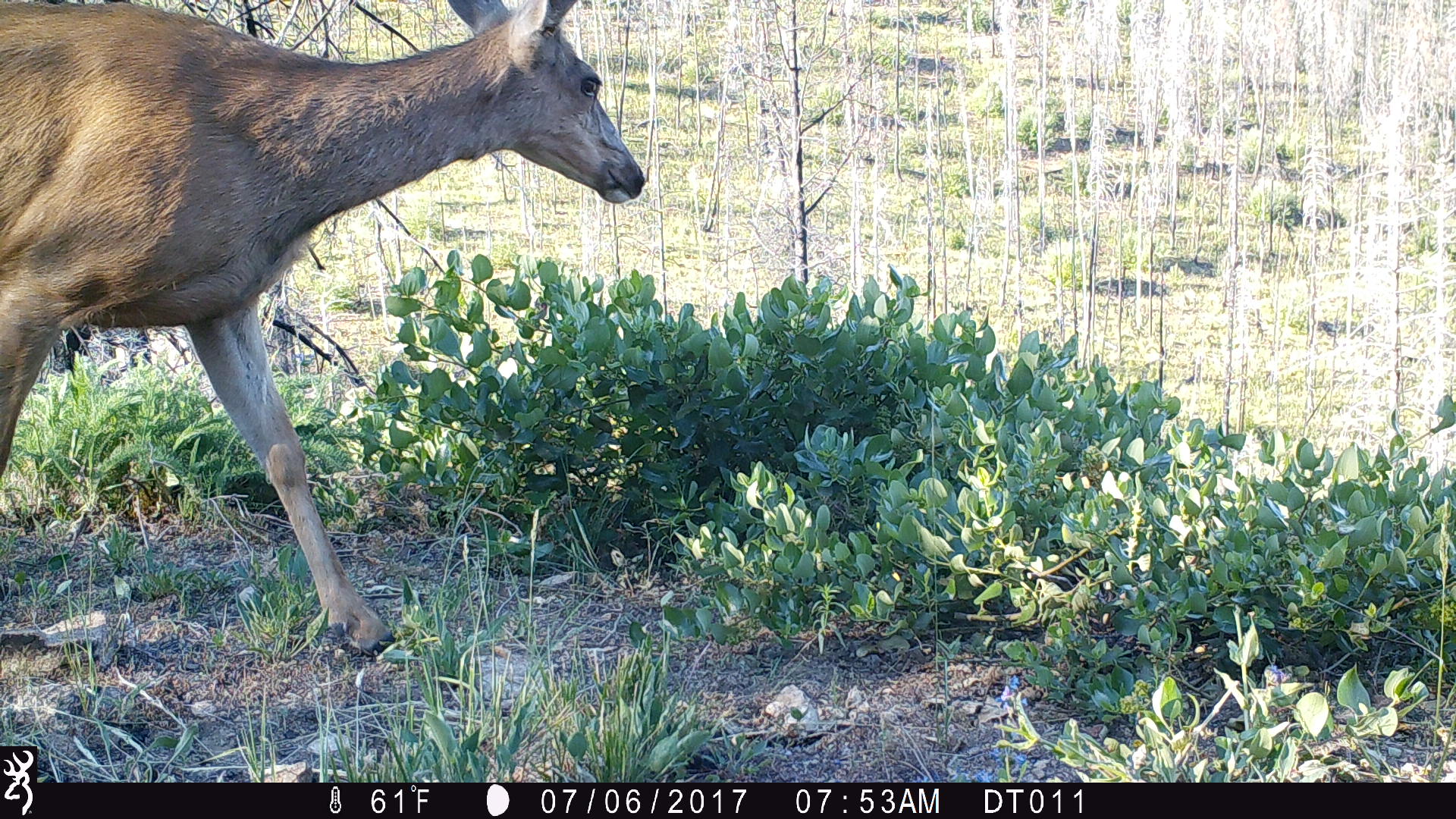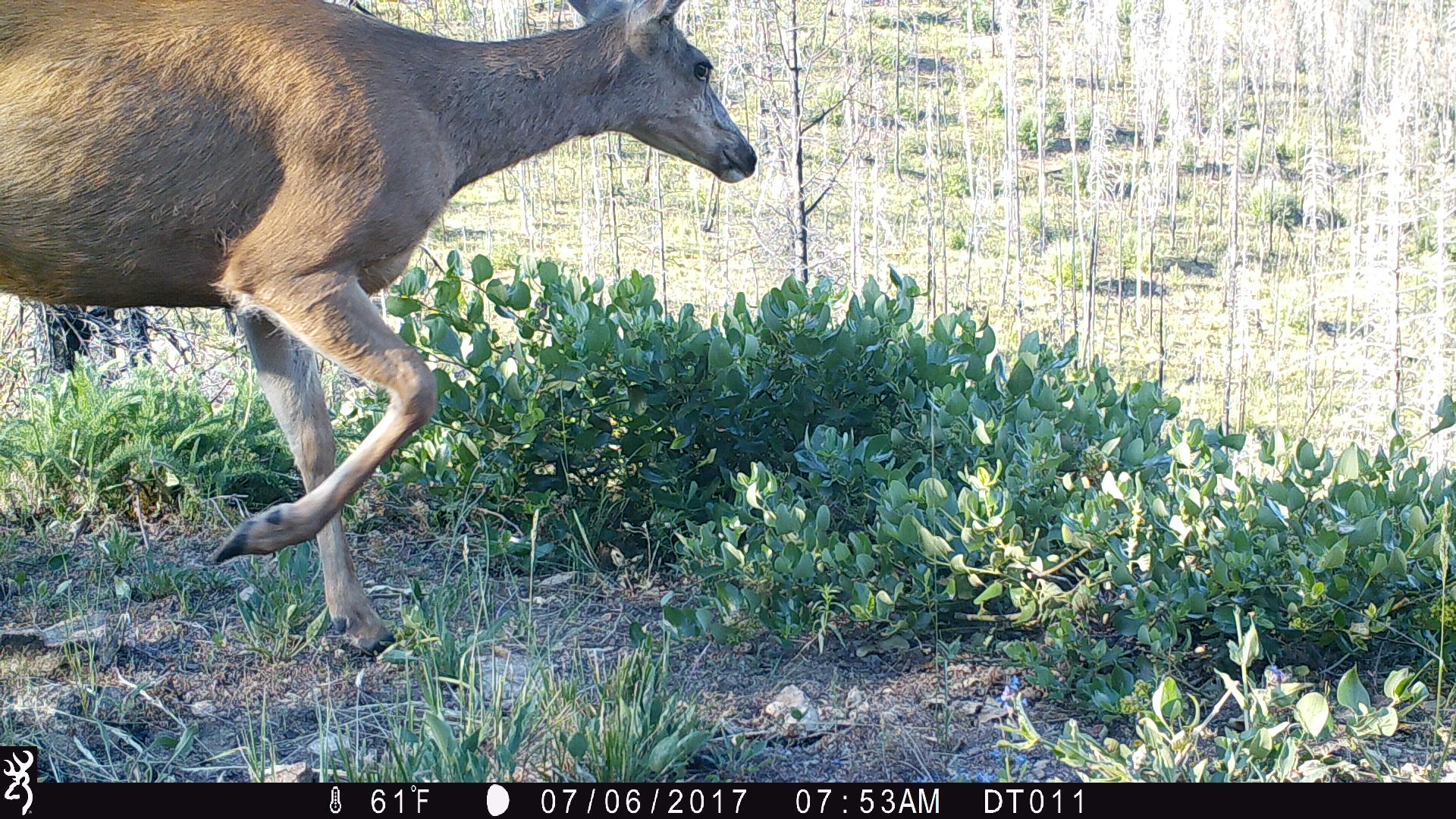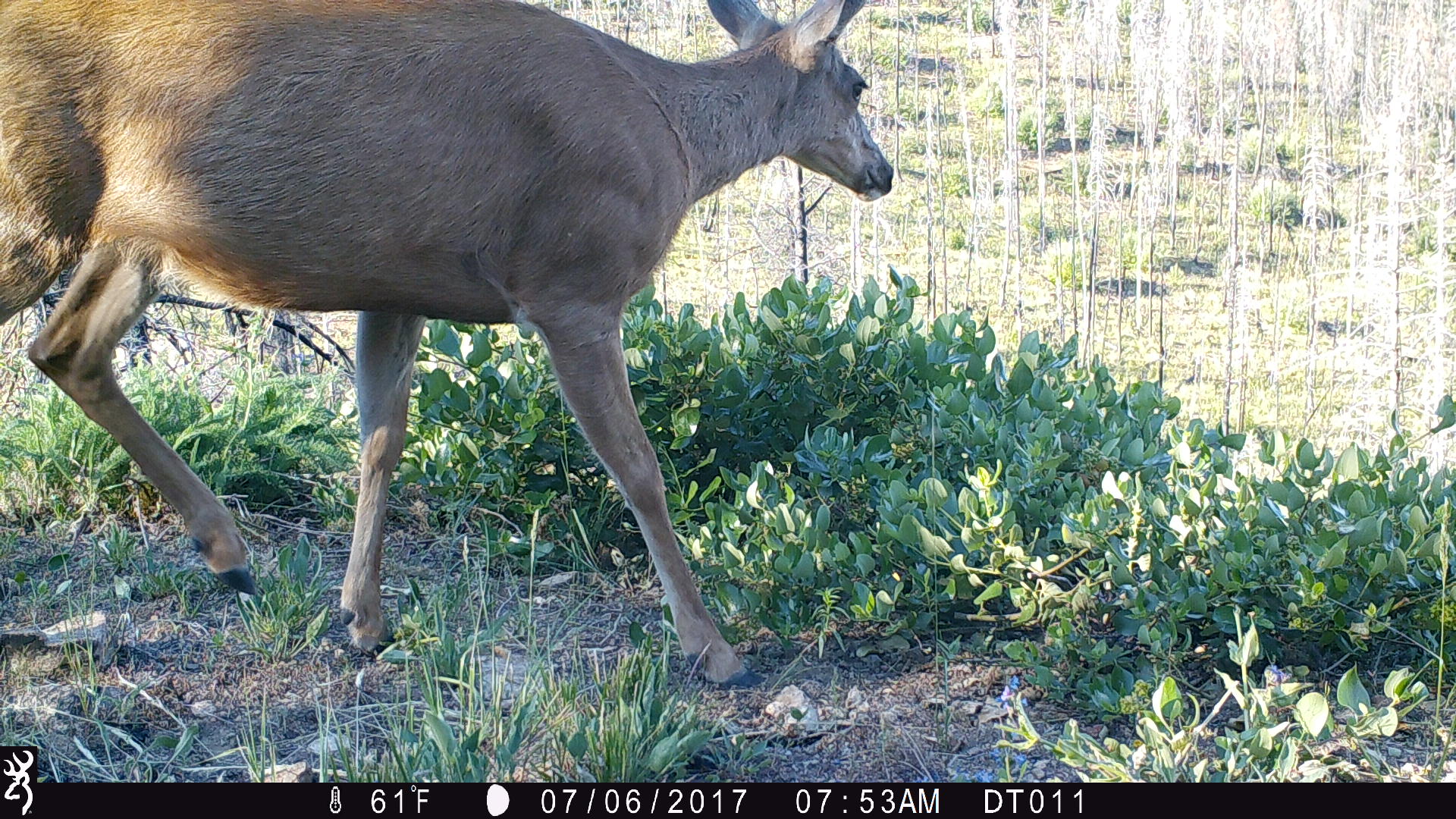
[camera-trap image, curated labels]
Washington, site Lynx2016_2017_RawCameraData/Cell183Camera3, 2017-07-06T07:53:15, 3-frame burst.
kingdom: Animalia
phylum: Chordata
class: Mammalia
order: Artiodactyla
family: Cervidae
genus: Odocoileus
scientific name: Odocoileus hemionus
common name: mule deer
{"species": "Odocoileus hemionus (mule deer)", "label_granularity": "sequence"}